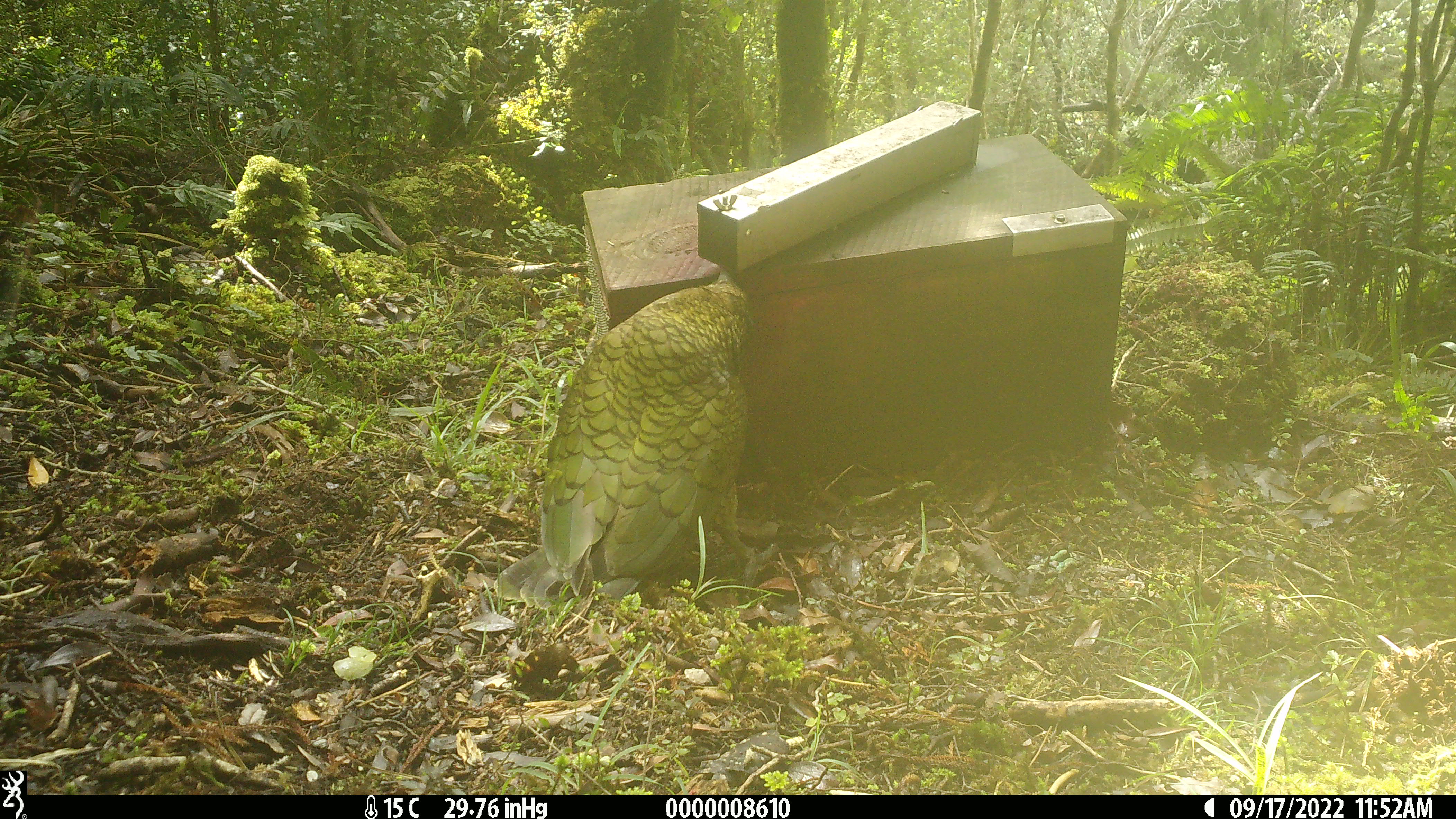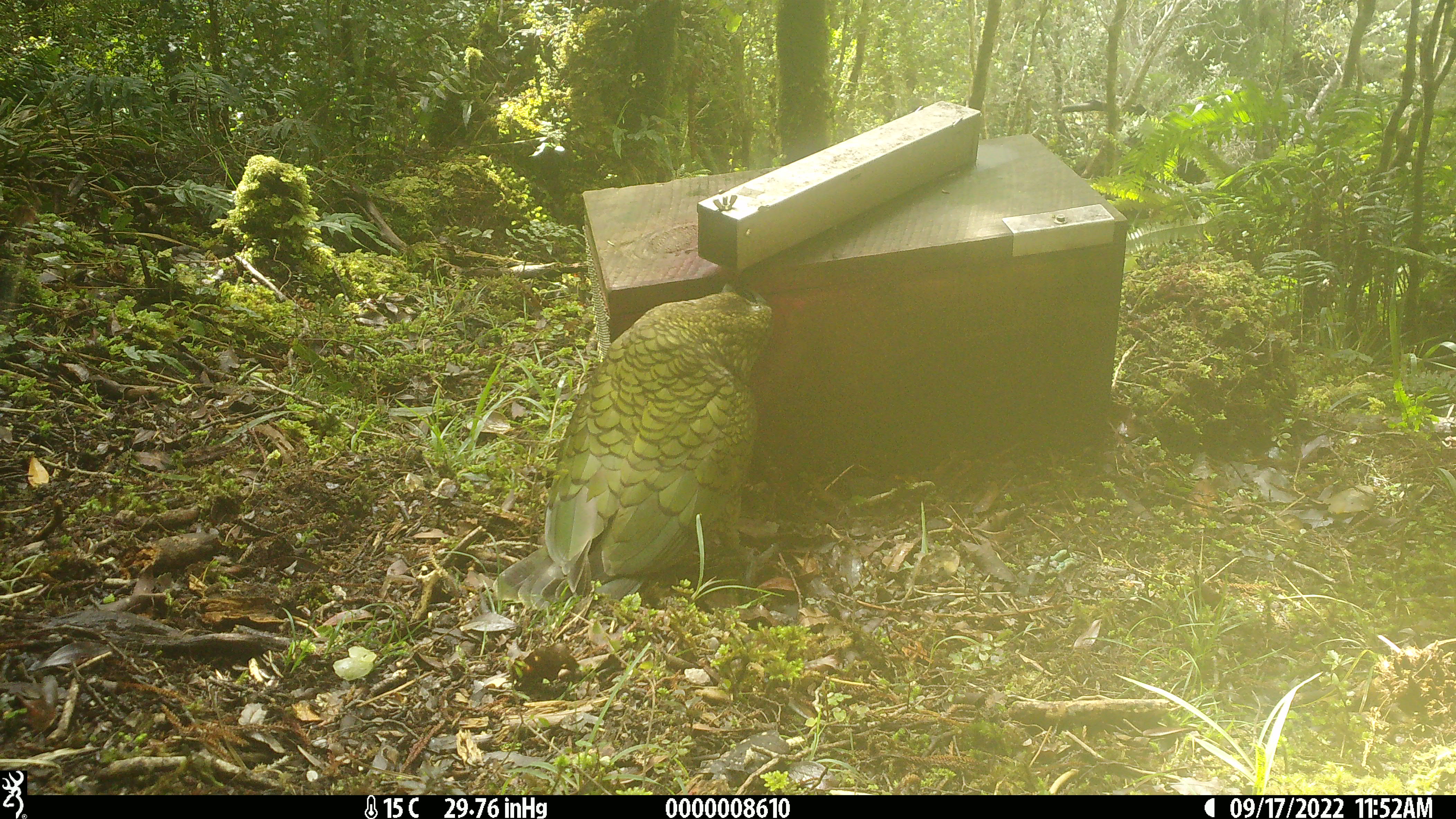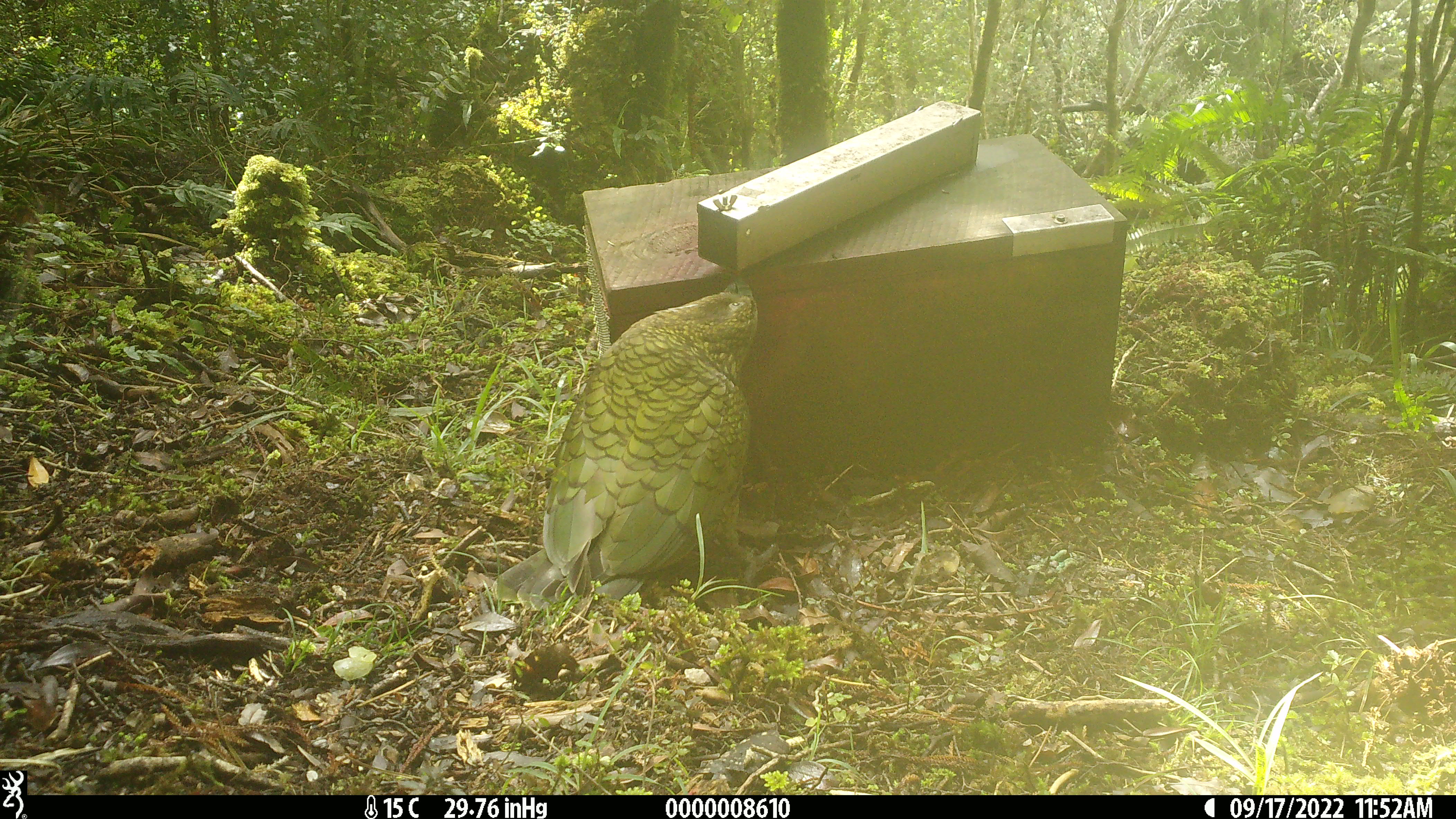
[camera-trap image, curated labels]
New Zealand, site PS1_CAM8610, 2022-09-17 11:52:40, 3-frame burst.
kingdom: Animalia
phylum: Chordata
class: Aves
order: Psittaciformes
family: Strigopidae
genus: Nestor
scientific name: Nestor notabilis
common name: kea